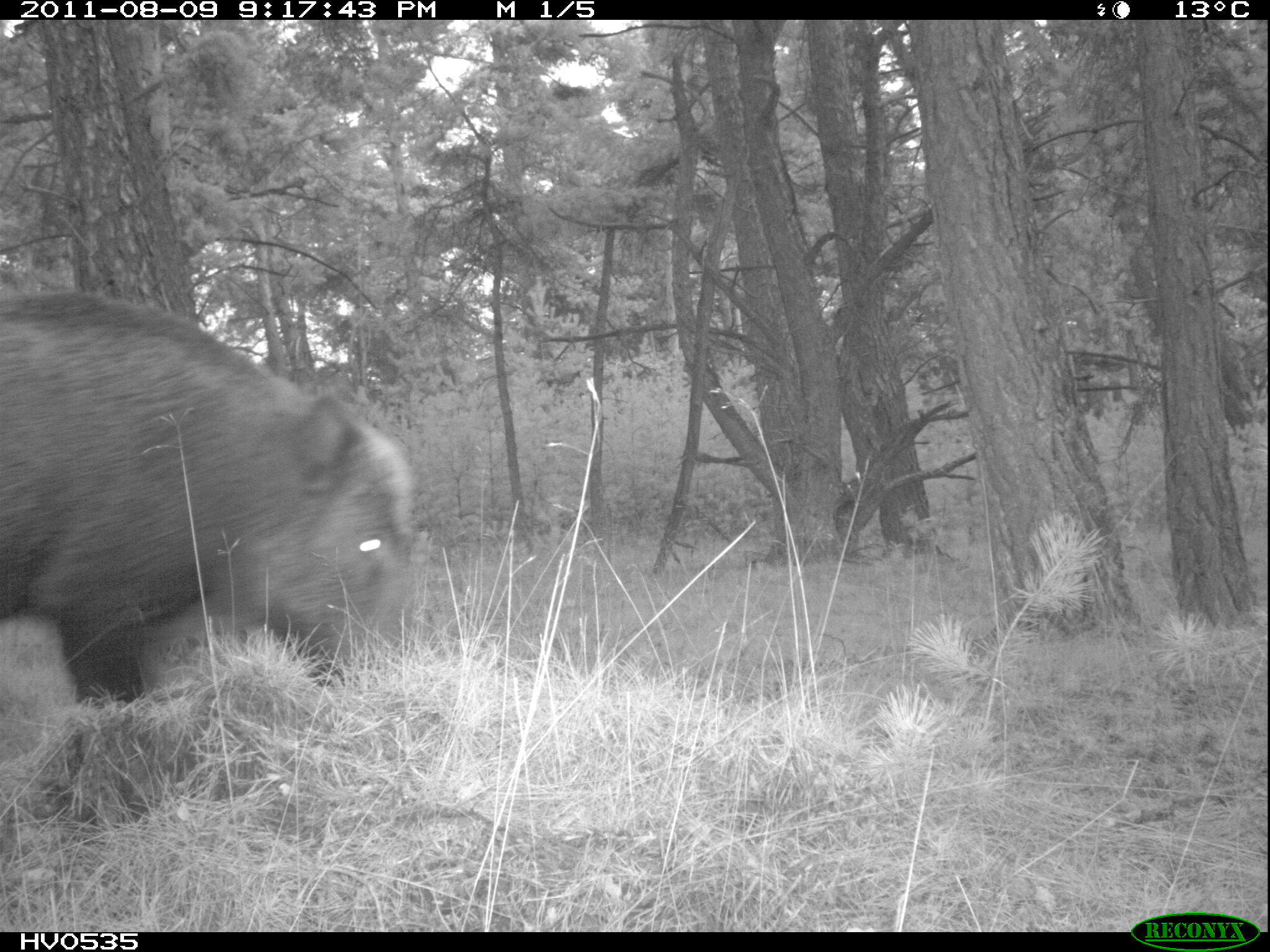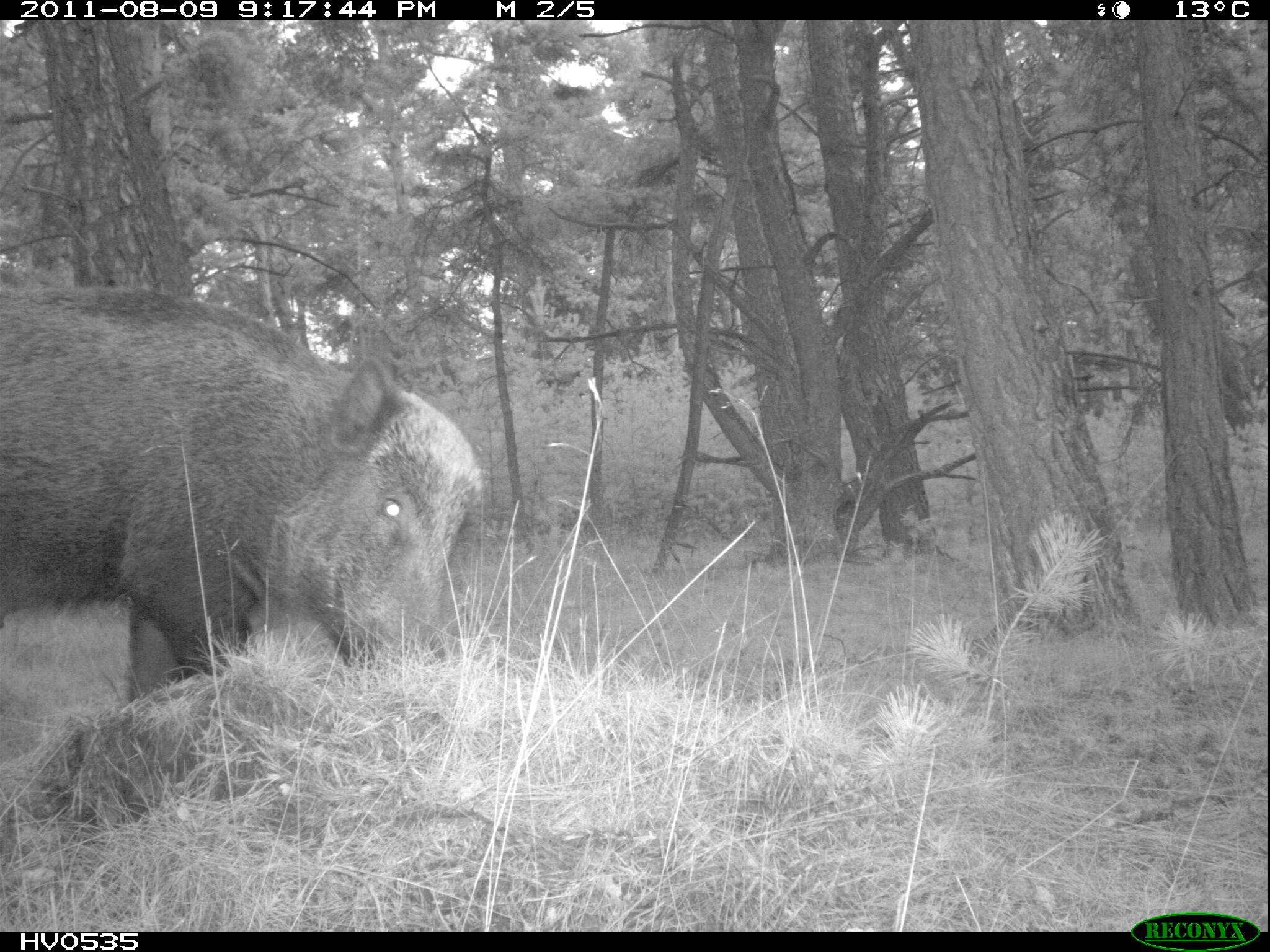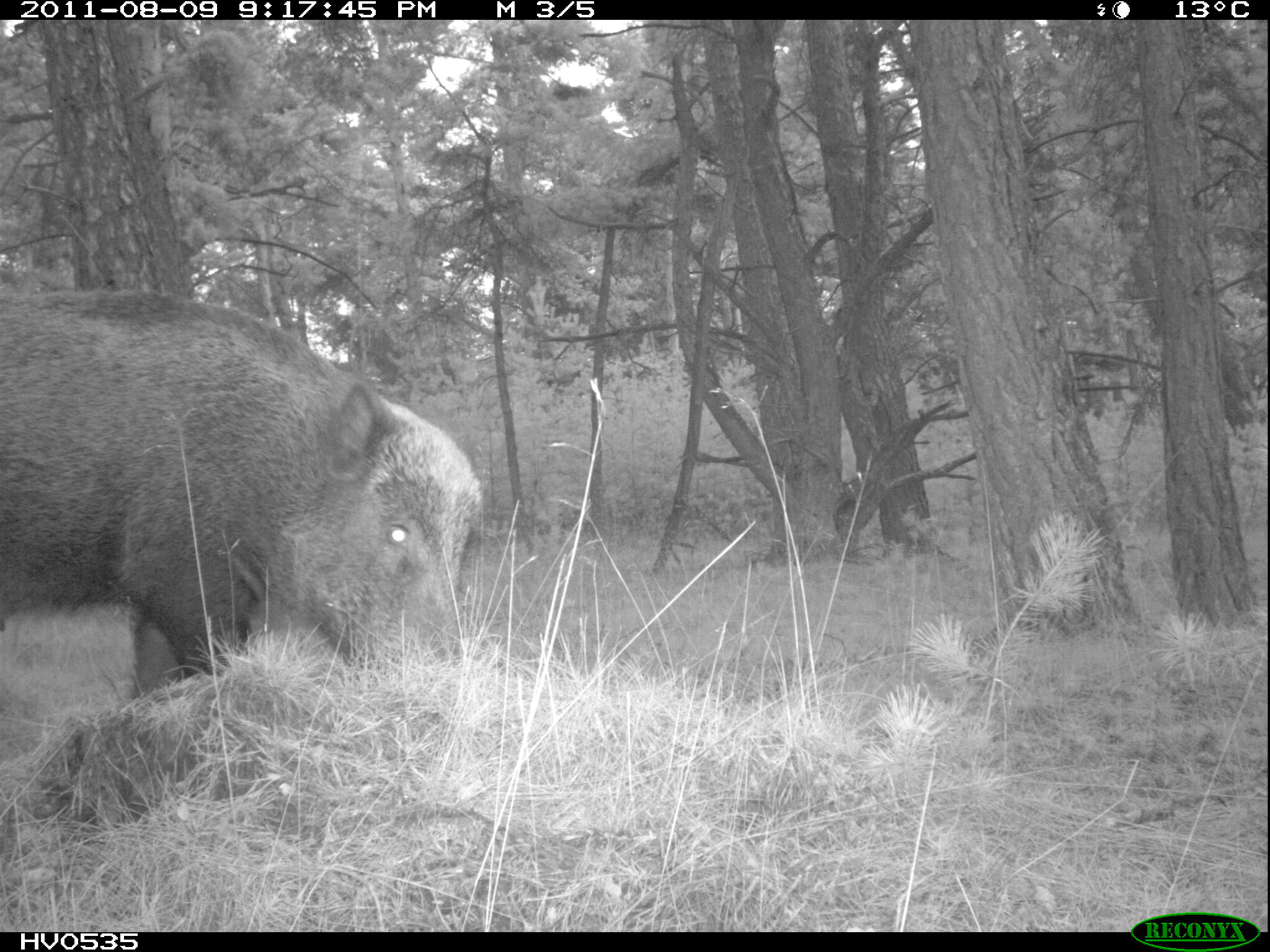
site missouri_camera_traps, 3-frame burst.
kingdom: Animalia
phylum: Chordata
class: Mammalia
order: Artiodactyla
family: Suidae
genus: Sus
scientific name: Sus scrofa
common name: wild boar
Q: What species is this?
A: Wild boar (Sus scrofa).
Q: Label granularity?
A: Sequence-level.